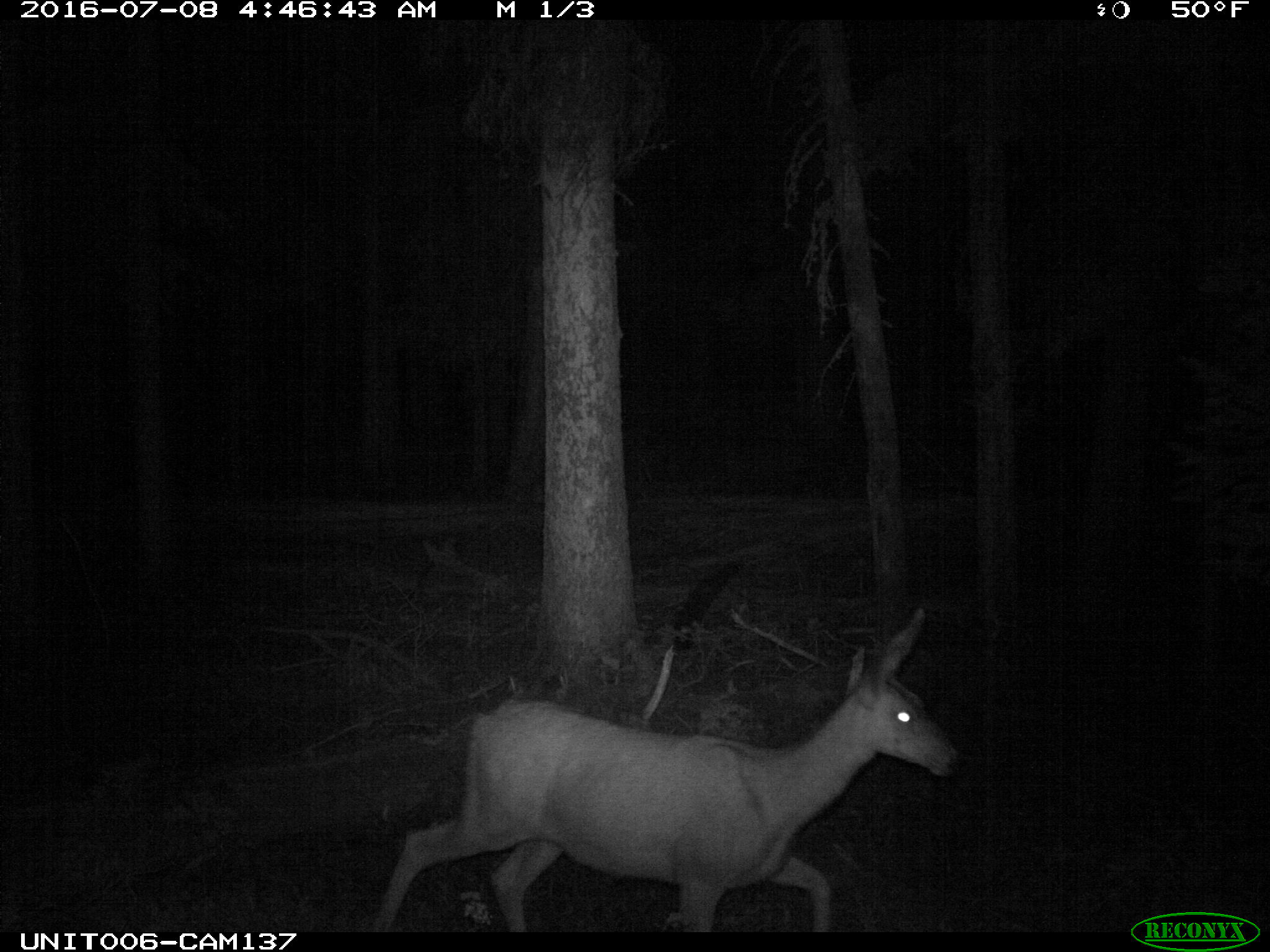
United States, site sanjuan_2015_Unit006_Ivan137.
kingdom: Animalia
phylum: Chordata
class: Mammalia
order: Artiodactyla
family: Cervidae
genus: Odocoileus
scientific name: Odocoileus hemionus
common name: mule deer